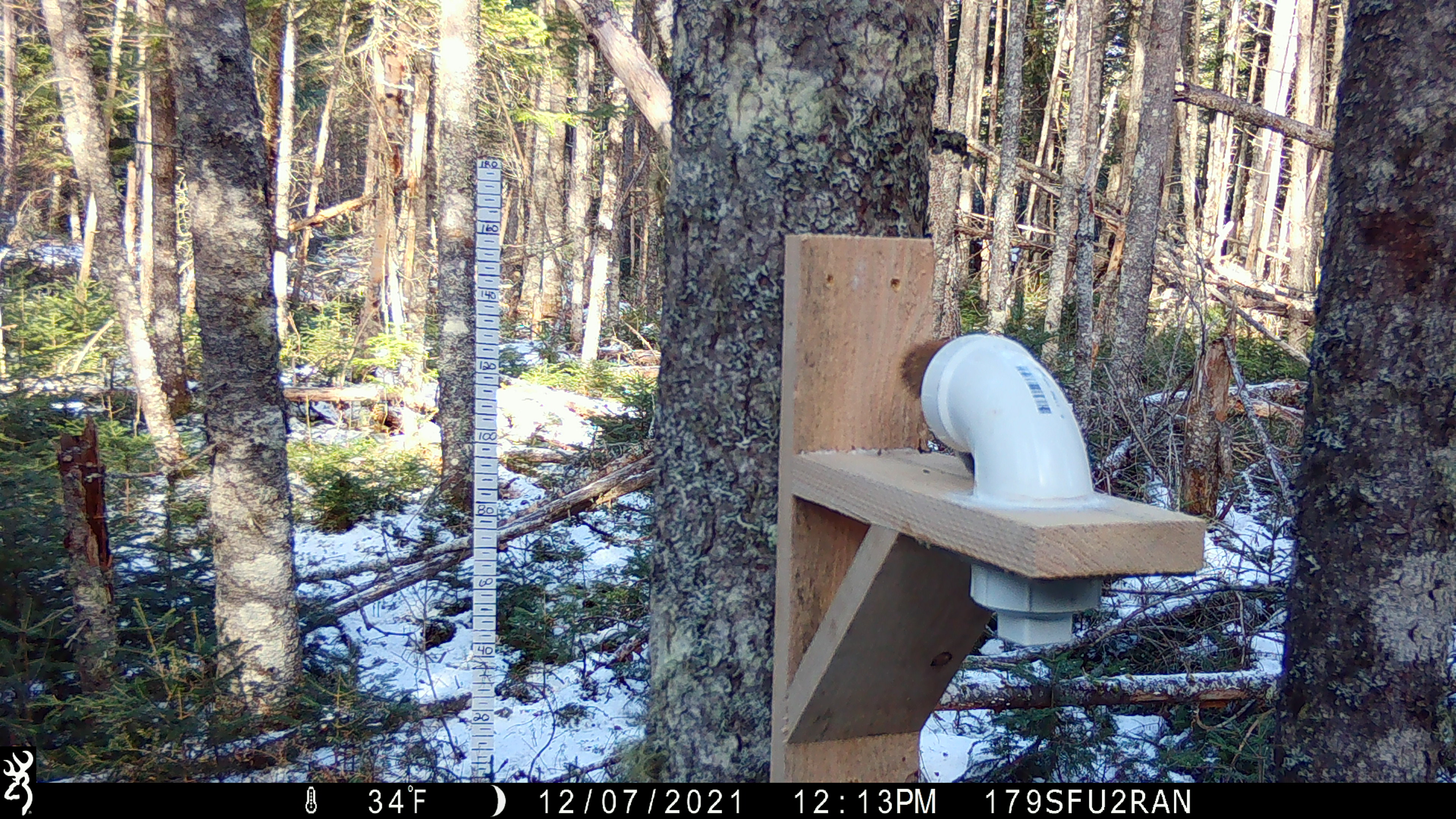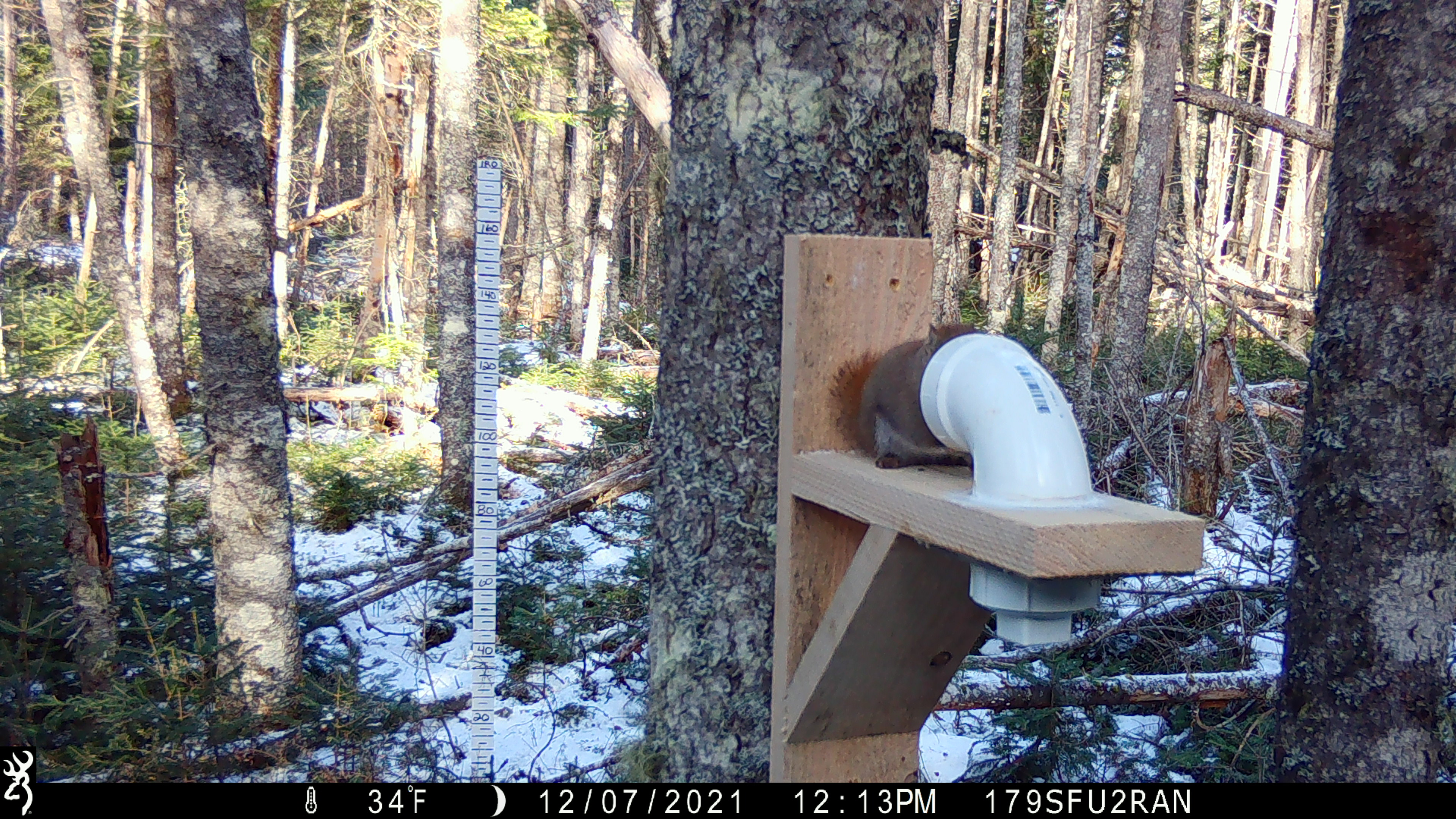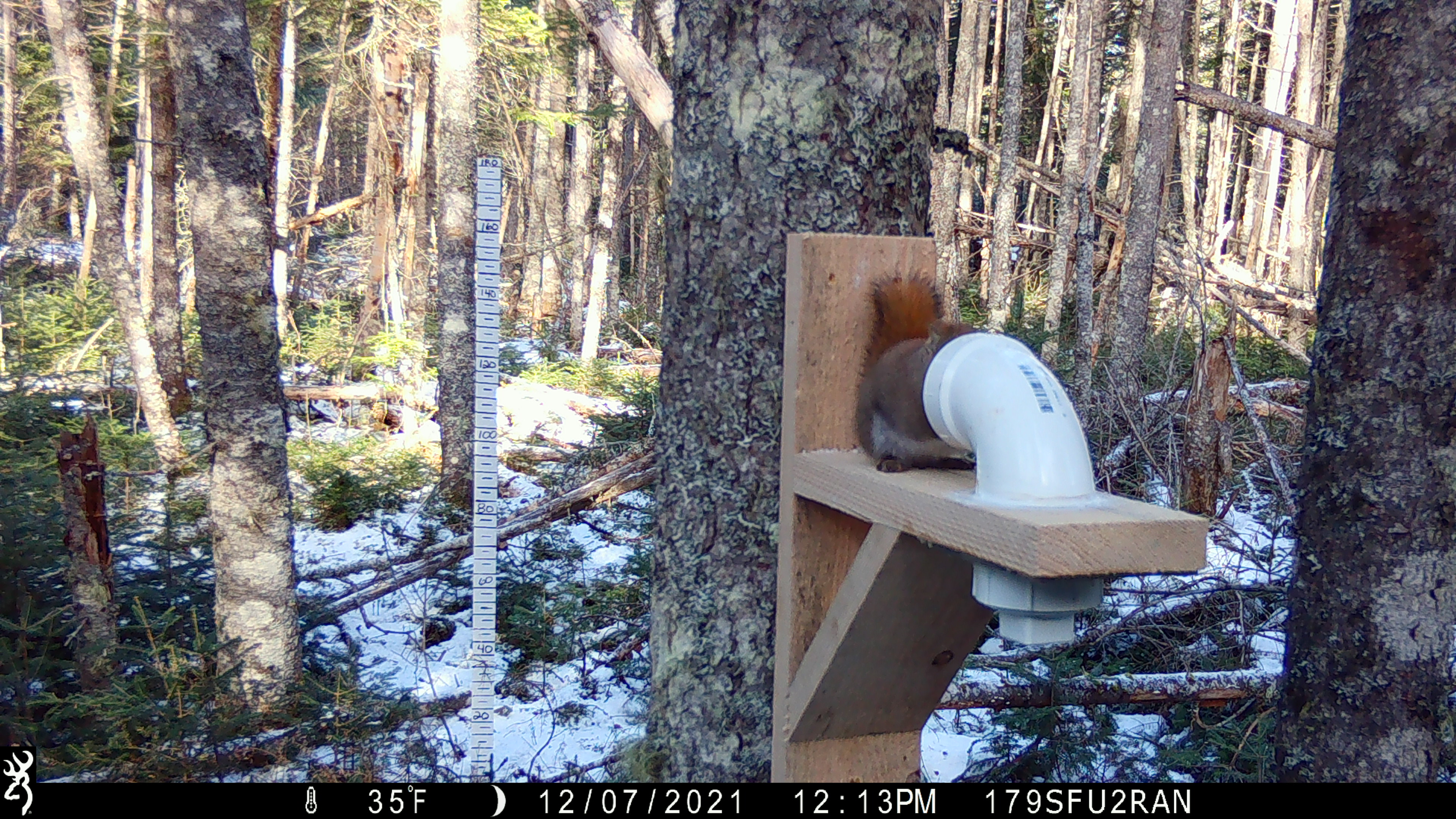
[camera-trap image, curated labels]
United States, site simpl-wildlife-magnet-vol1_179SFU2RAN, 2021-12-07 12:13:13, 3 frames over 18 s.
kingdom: Animalia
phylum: Chordata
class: Mammalia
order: Rodentia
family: Sciuridae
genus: Tamiasciurus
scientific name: Tamiasciurus hudsonicus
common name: red squirrel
Red squirrel (Tamiasciurus hudsonicus).